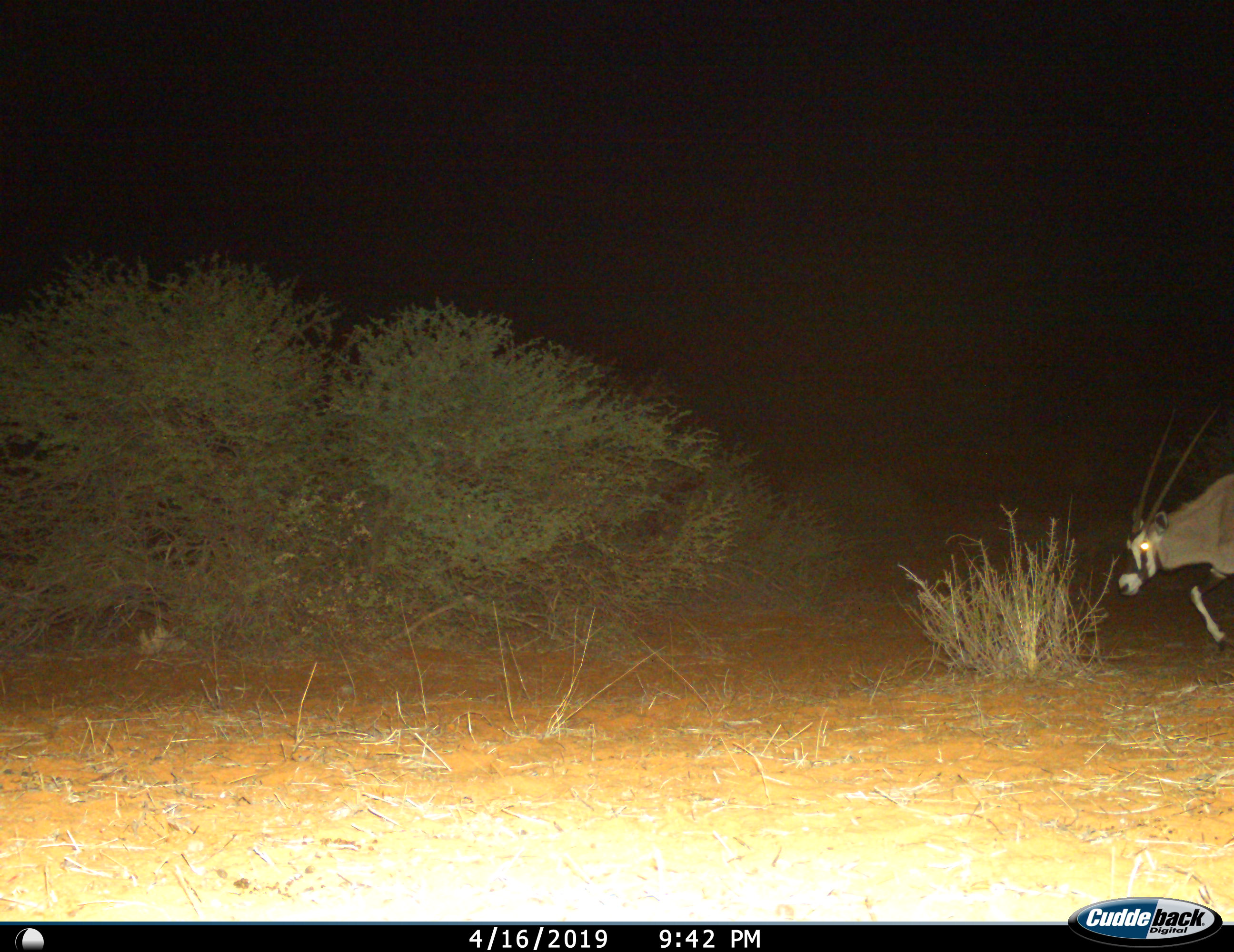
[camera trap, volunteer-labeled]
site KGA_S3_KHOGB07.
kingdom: Animalia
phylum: Chordata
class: Mammalia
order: Artiodactyla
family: Bovidae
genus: Oryx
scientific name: Oryx gazella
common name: gemsbok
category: oryx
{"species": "oryx (gemsbok) (Oryx gazella)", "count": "1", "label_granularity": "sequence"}